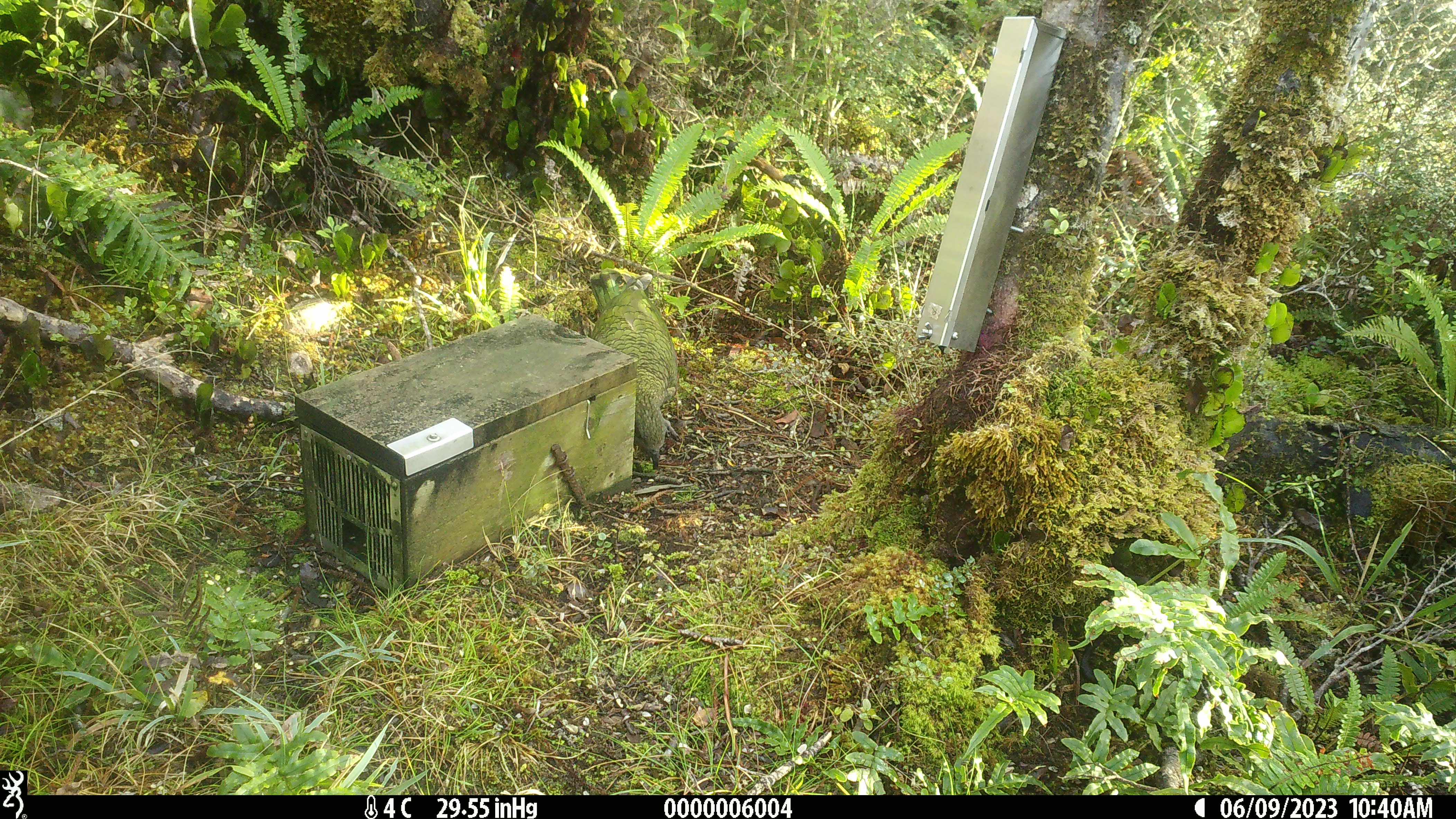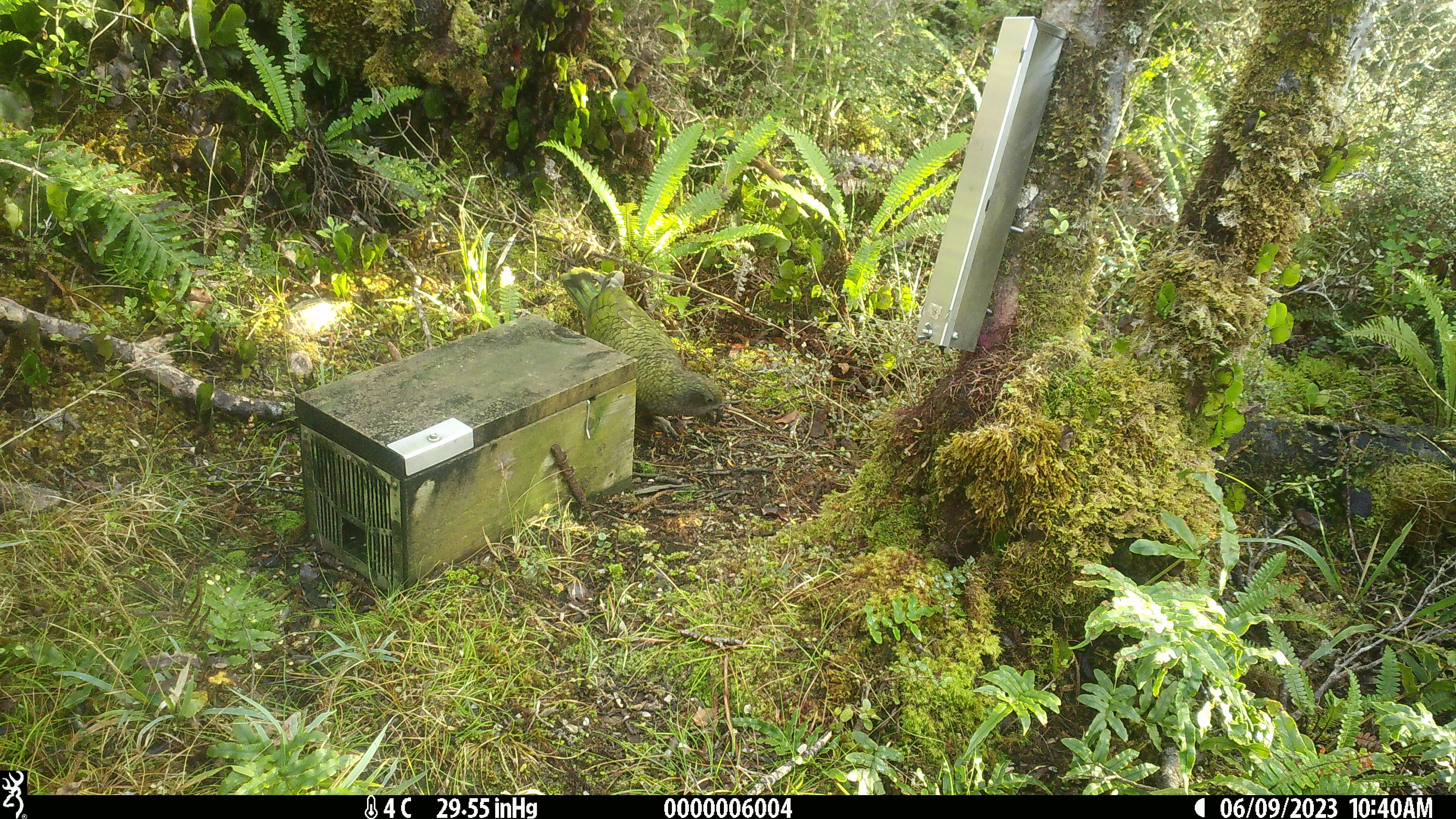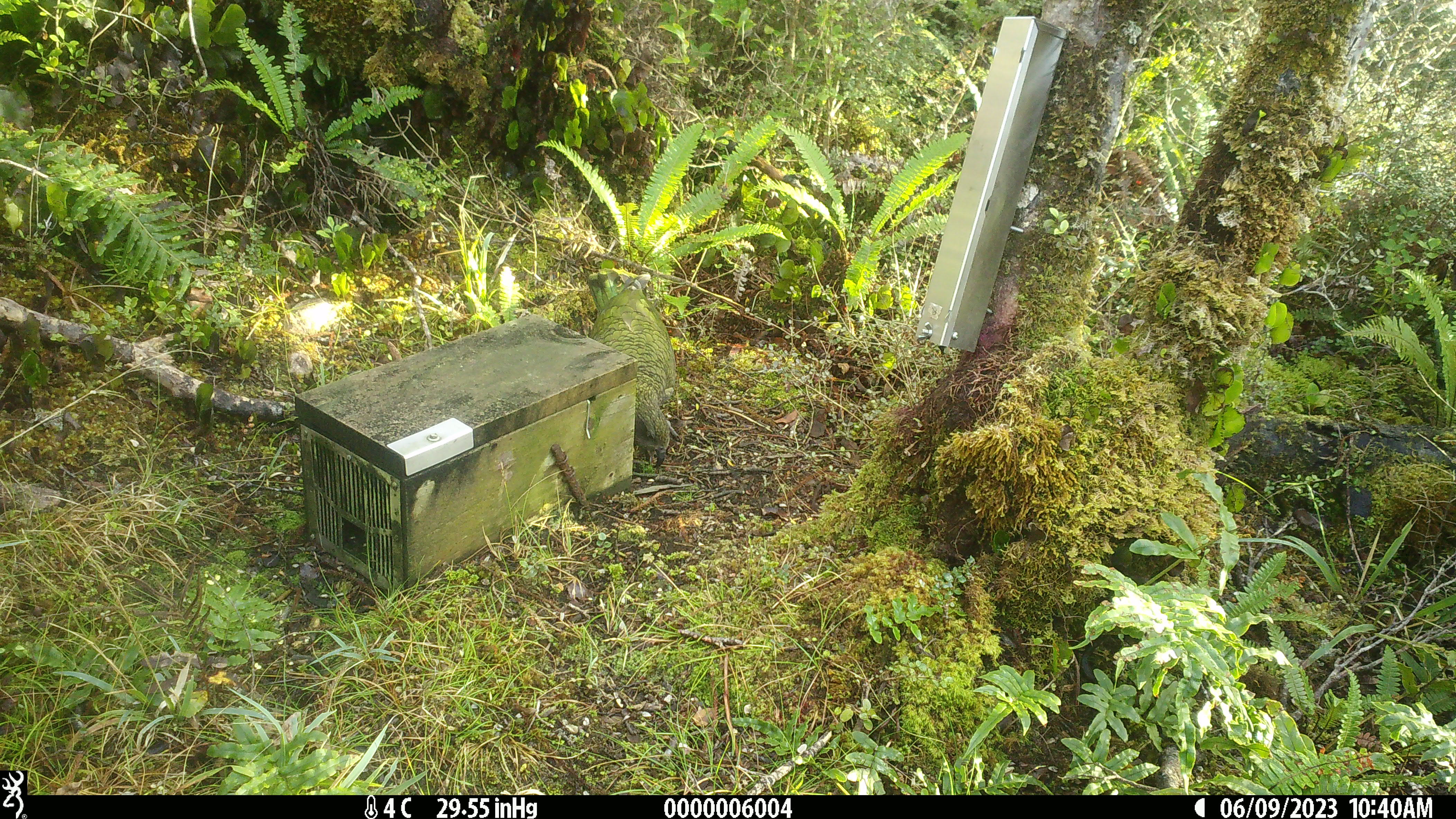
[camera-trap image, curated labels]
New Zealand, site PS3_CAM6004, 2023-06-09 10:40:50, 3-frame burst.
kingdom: Animalia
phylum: Chordata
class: Aves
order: Psittaciformes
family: Strigopidae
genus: Nestor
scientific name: Nestor notabilis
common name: kea